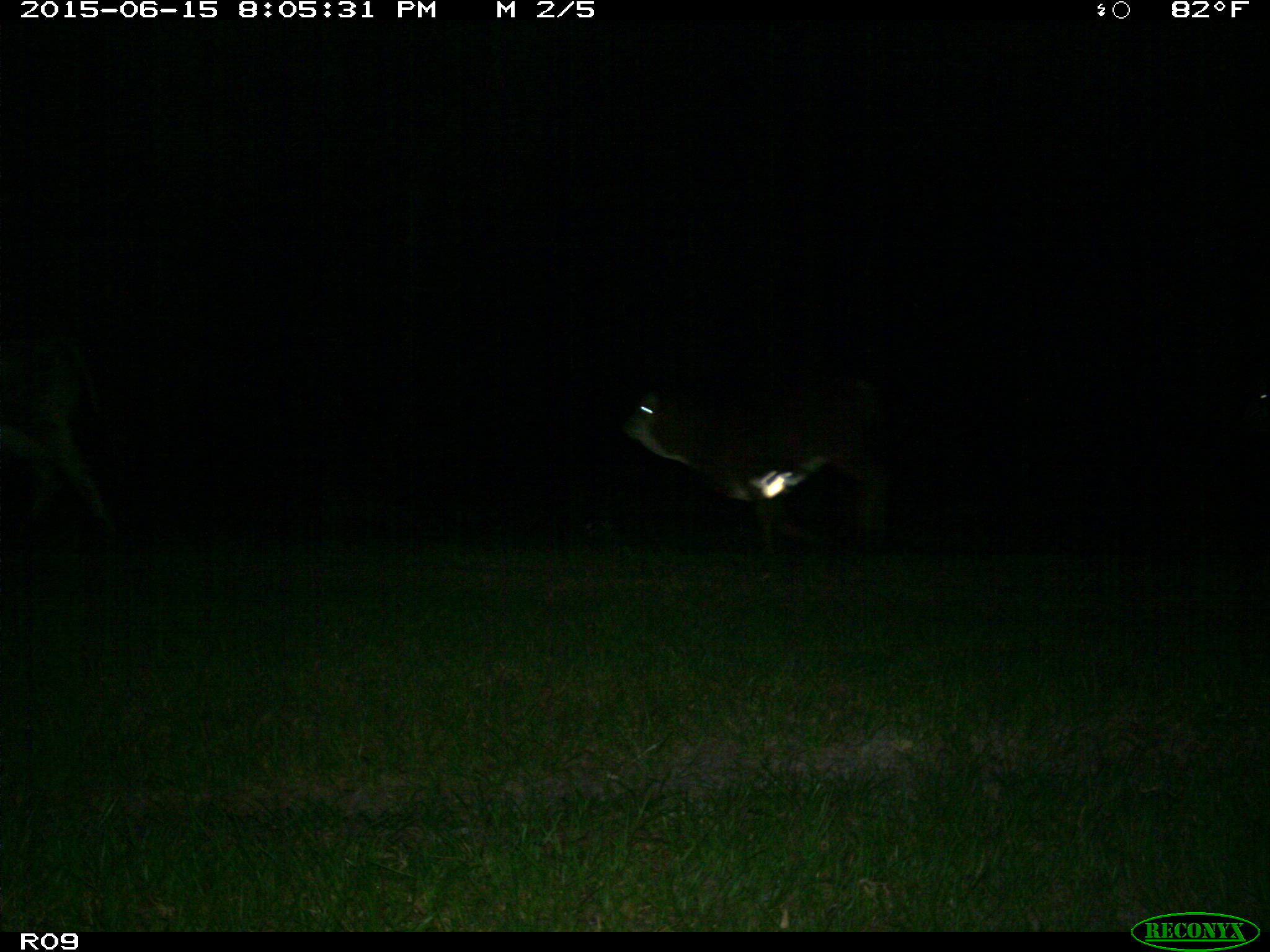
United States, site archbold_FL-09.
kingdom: Animalia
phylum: Chordata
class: Mammalia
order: Artiodactyla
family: Bovidae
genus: Bos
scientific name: Bos taurus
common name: domestic cow